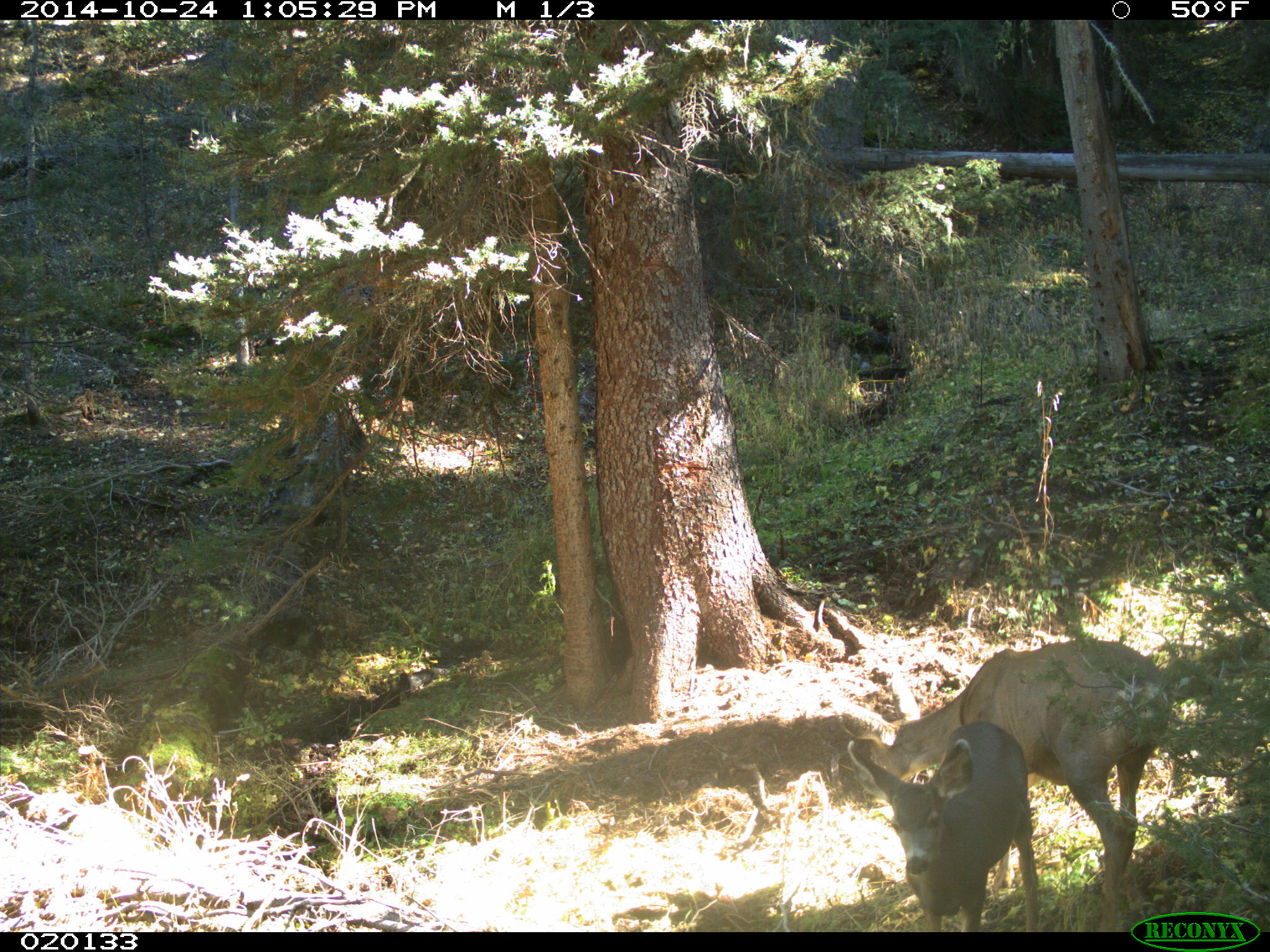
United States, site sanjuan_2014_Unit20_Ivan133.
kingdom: Animalia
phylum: Chordata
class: Mammalia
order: Artiodactyla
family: Cervidae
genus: Odocoileus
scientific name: Odocoileus hemionus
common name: mule deer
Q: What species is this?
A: Odocoileus hemionus (mule deer).